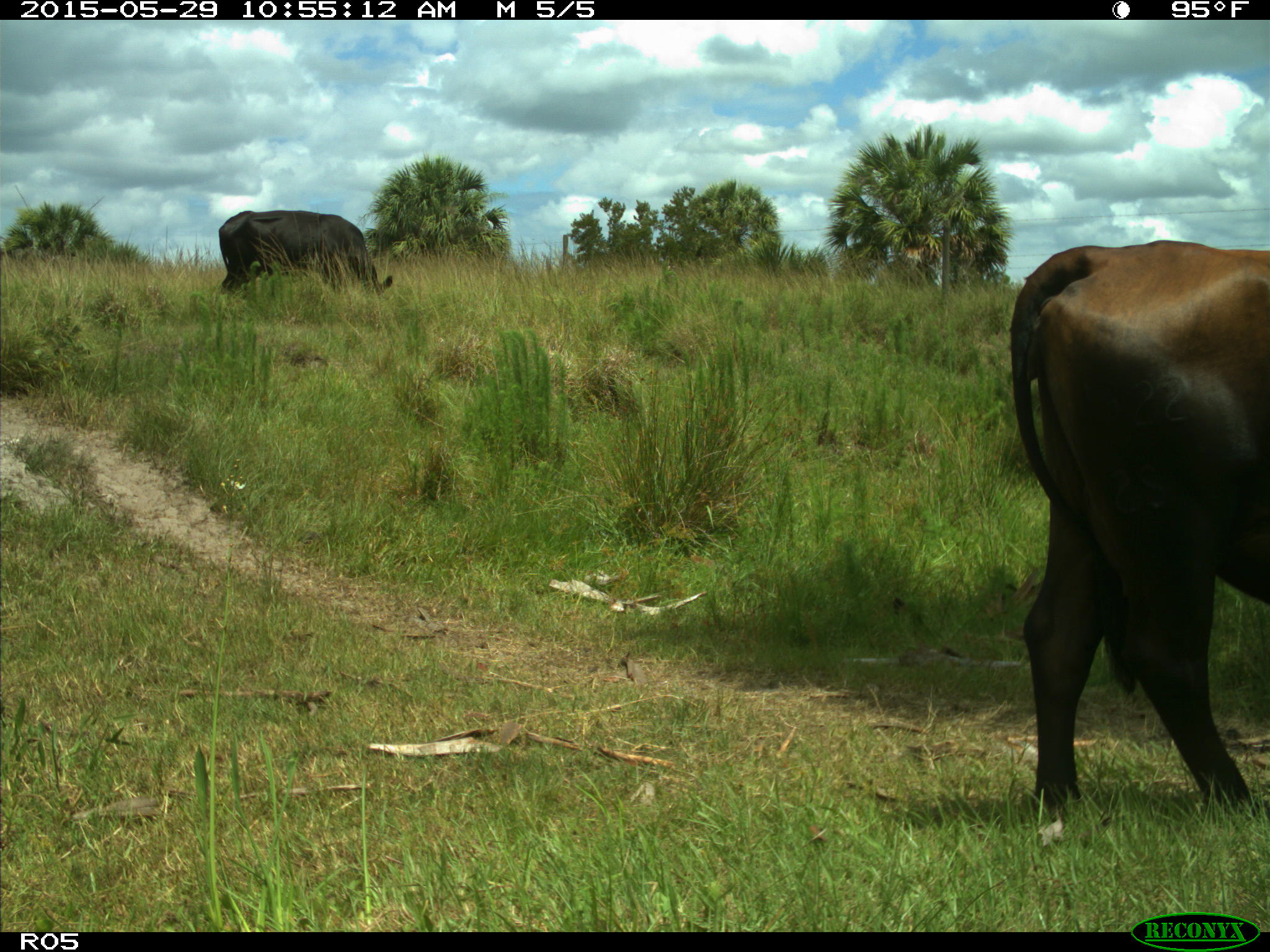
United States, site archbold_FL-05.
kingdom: Animalia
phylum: Chordata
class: Mammalia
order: Artiodactyla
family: Bovidae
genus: Bos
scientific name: Bos taurus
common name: domestic cow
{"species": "Bos taurus (domestic cow)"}